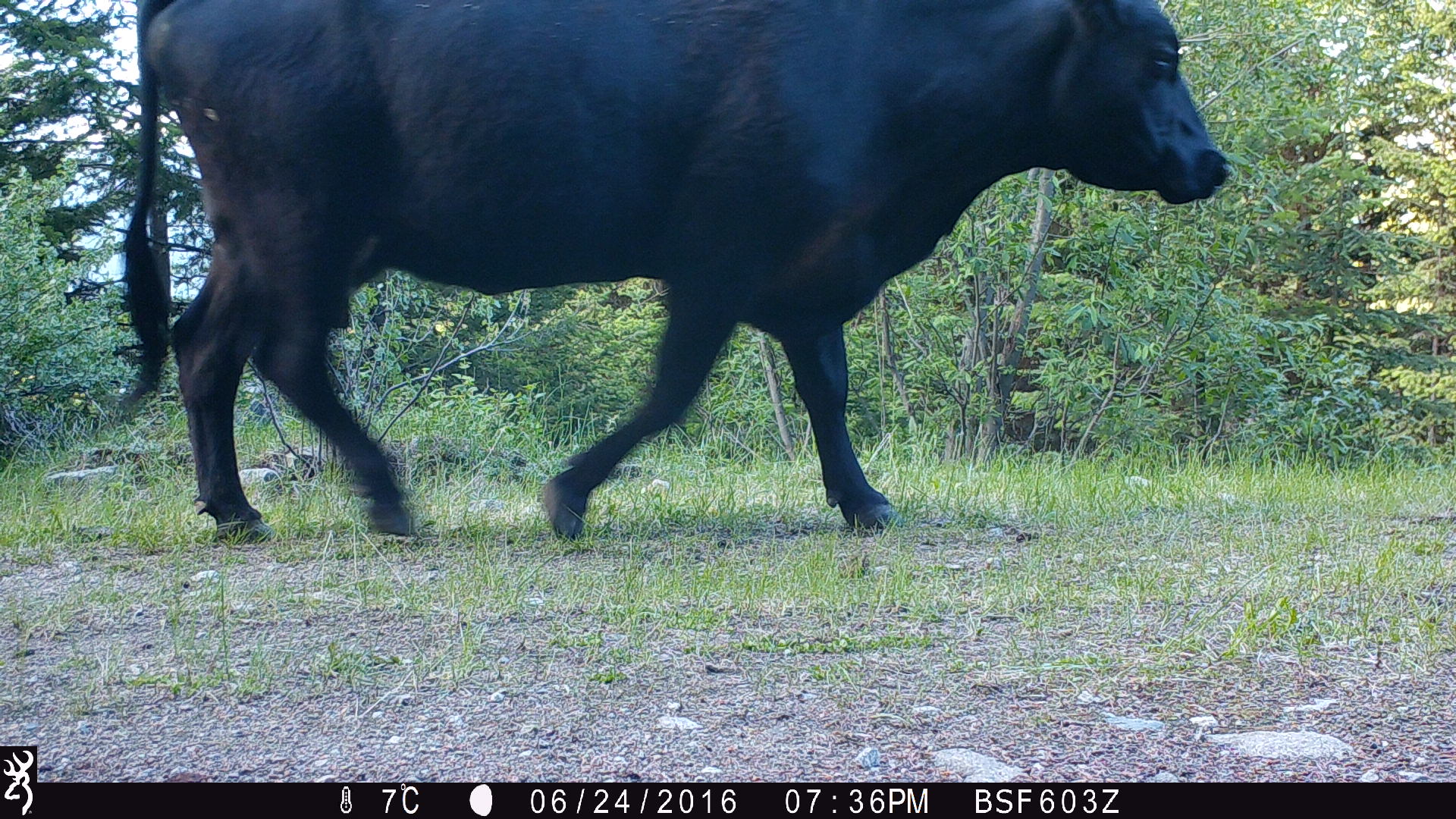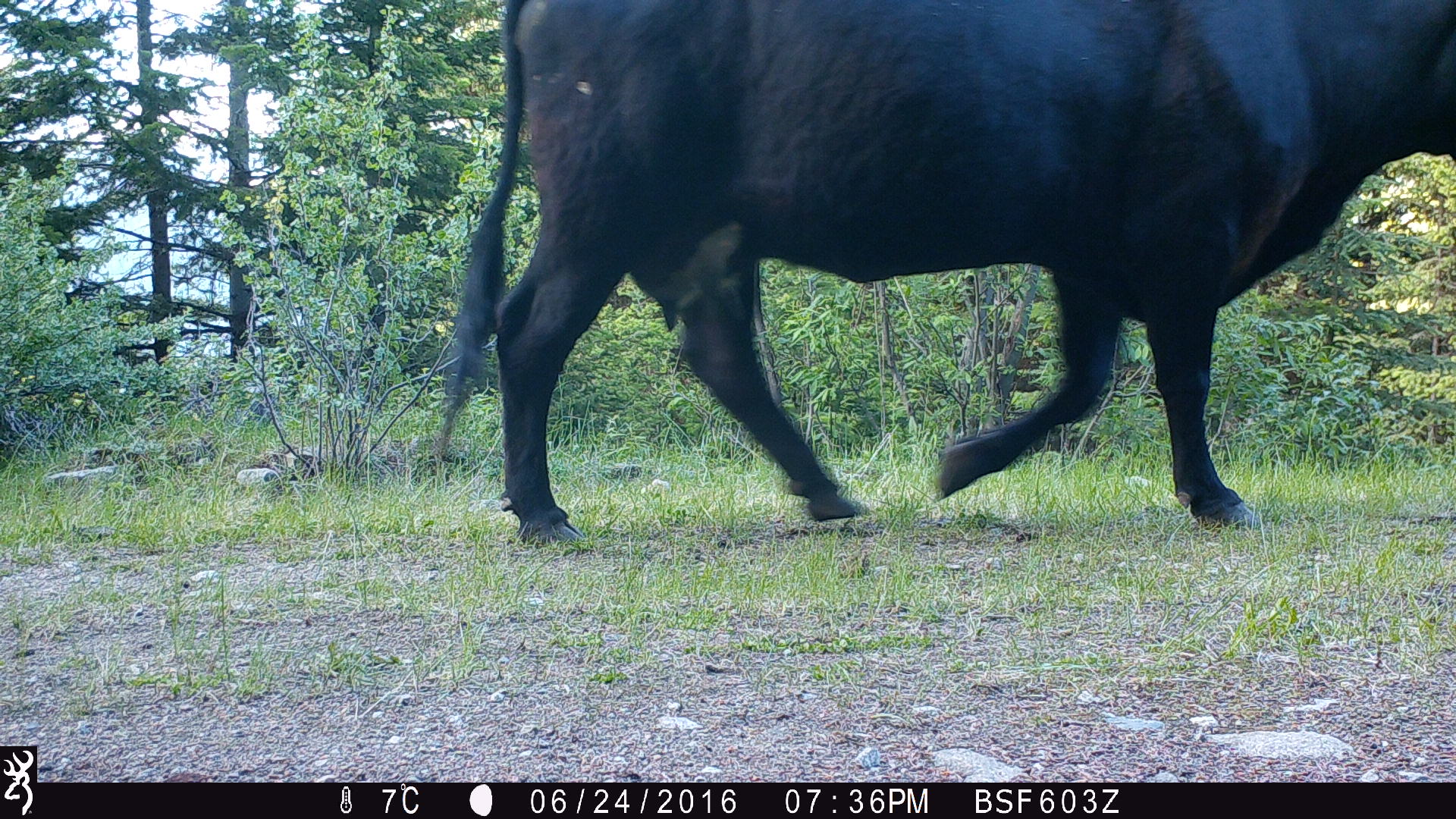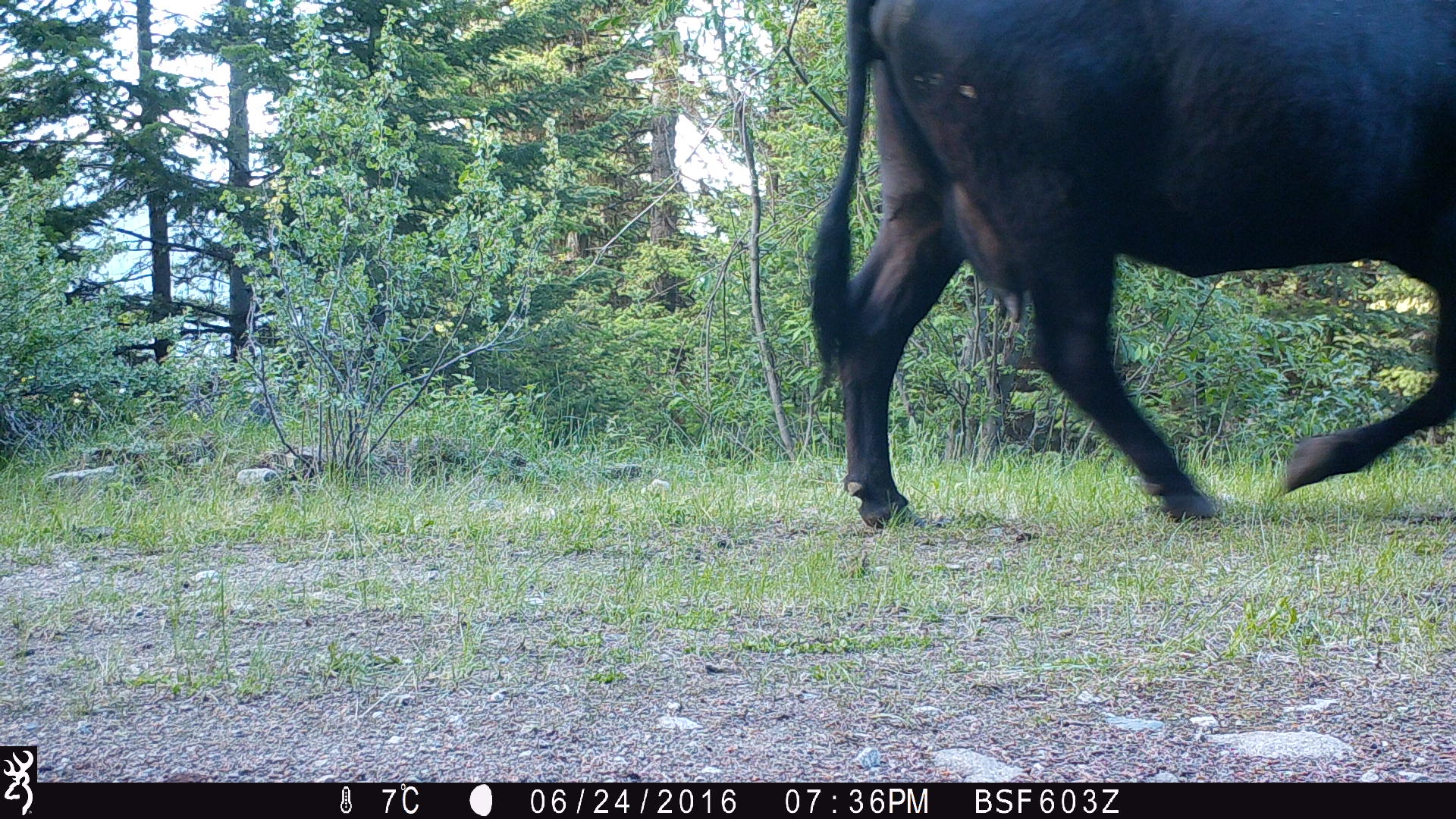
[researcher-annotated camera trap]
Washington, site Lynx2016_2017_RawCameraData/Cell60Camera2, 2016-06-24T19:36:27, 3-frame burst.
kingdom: Animalia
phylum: Chordata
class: Mammalia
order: Artiodactyla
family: Bovidae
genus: Bos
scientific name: Bos taurus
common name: domestic cattle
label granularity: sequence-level